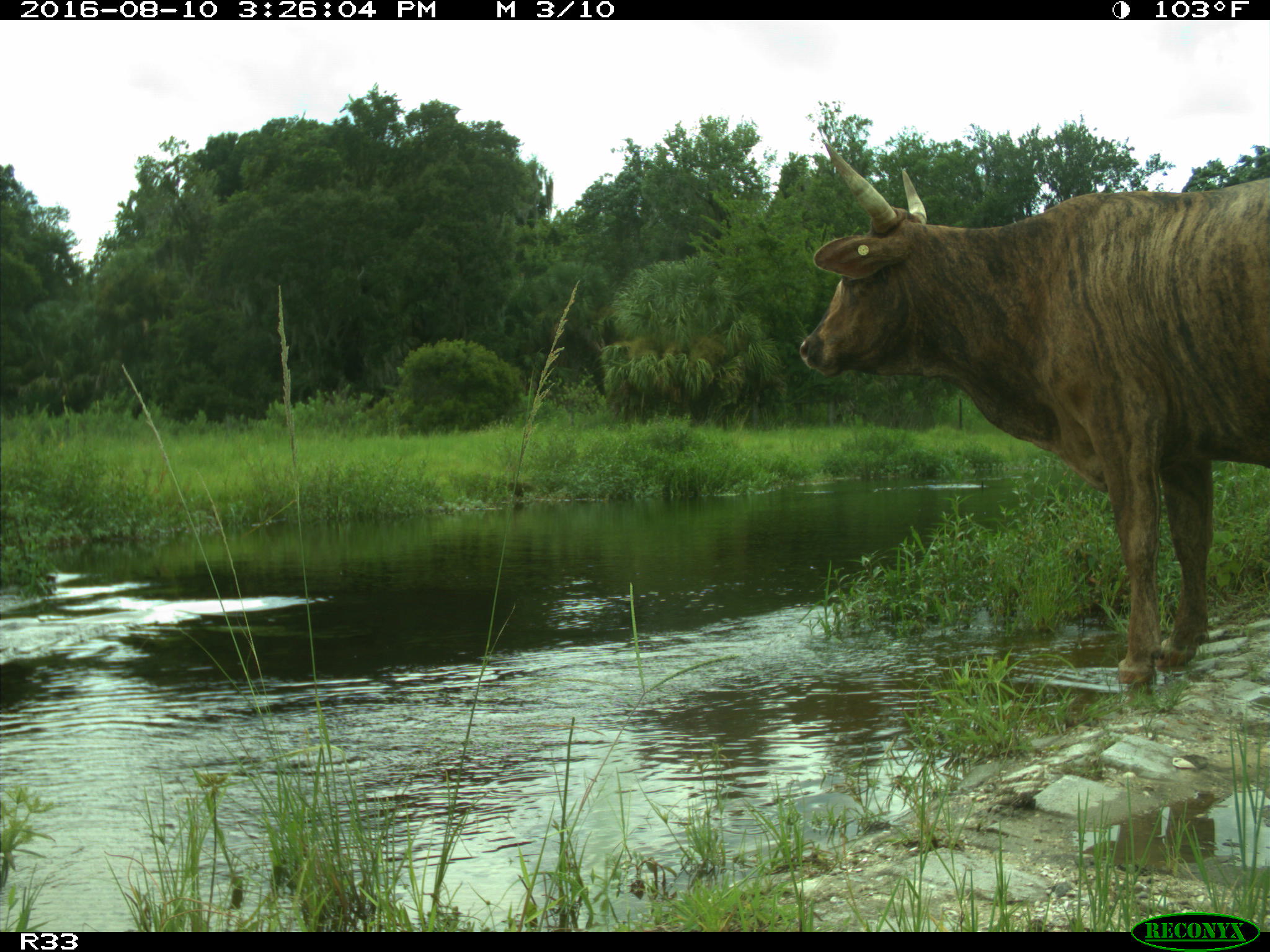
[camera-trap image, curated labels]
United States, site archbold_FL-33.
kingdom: Animalia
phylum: Chordata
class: Mammalia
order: Artiodactyla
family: Bovidae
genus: Bos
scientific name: Bos taurus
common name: domestic cow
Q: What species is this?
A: Bos taurus (domestic cow).